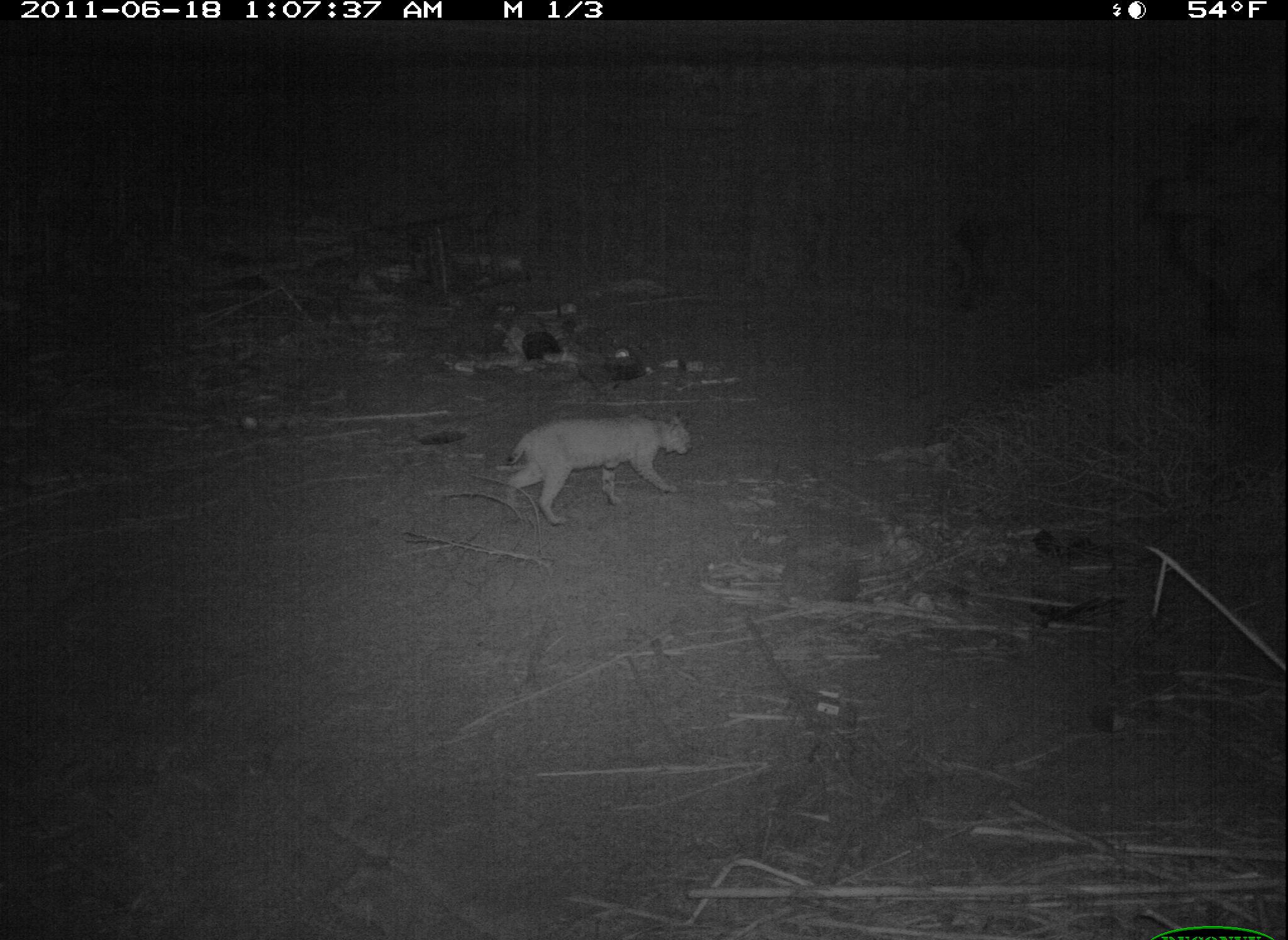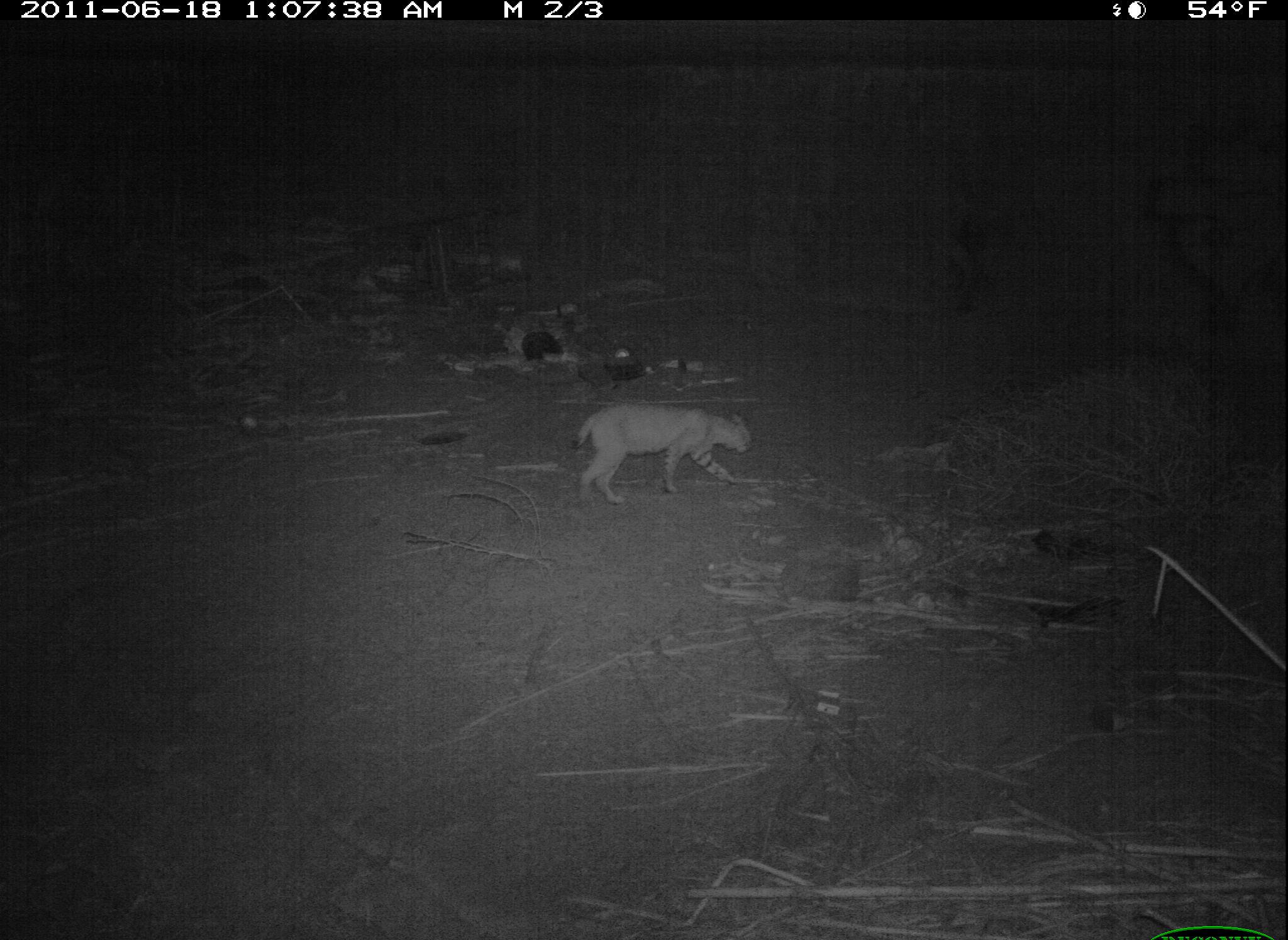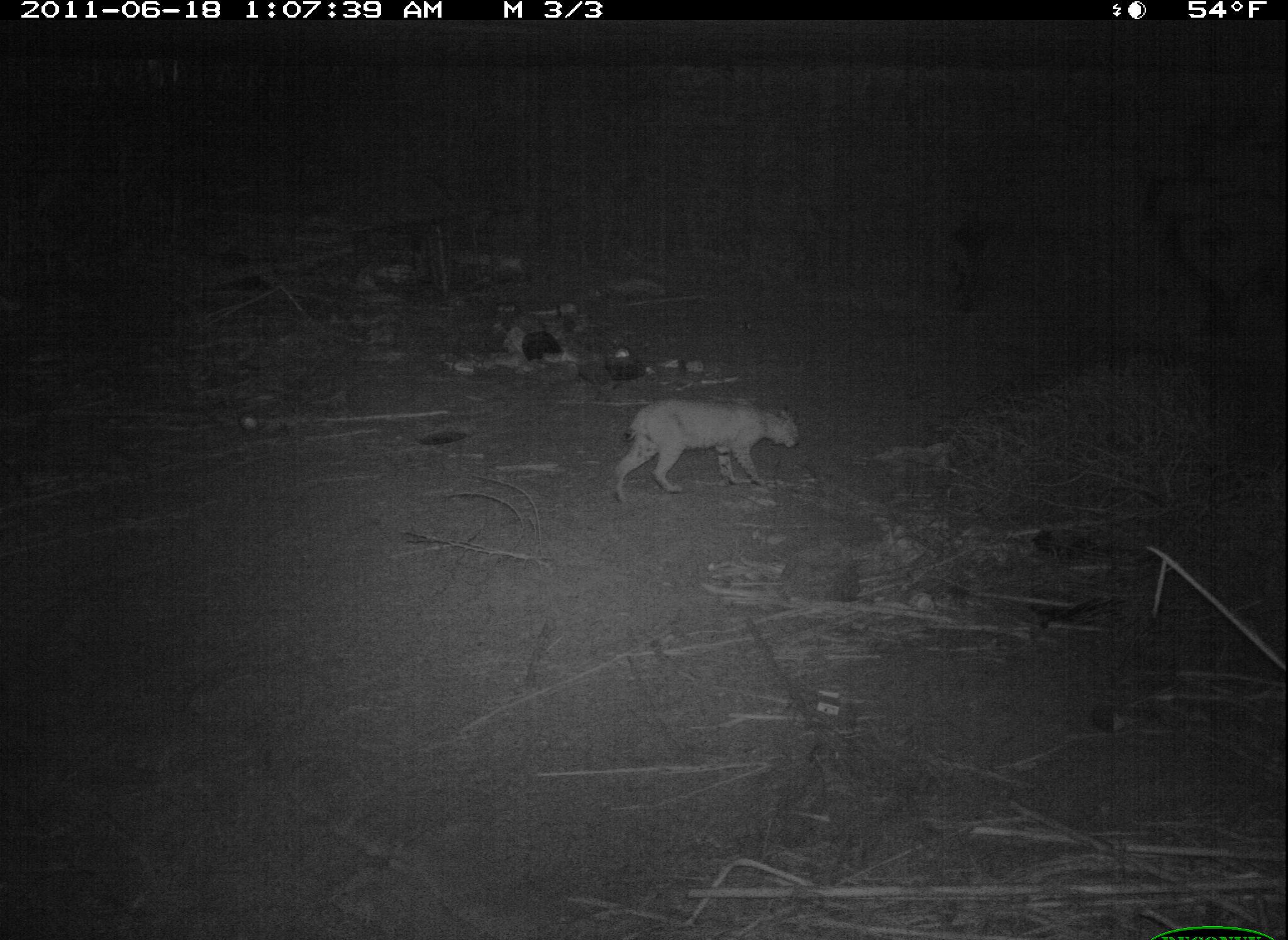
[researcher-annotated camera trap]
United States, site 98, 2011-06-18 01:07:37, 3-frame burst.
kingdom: Animalia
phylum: Chordata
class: Mammalia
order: Carnivora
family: Felidae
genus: Lynx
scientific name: Lynx rufus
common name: bobcat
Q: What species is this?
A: Bobcat (Lynx rufus).